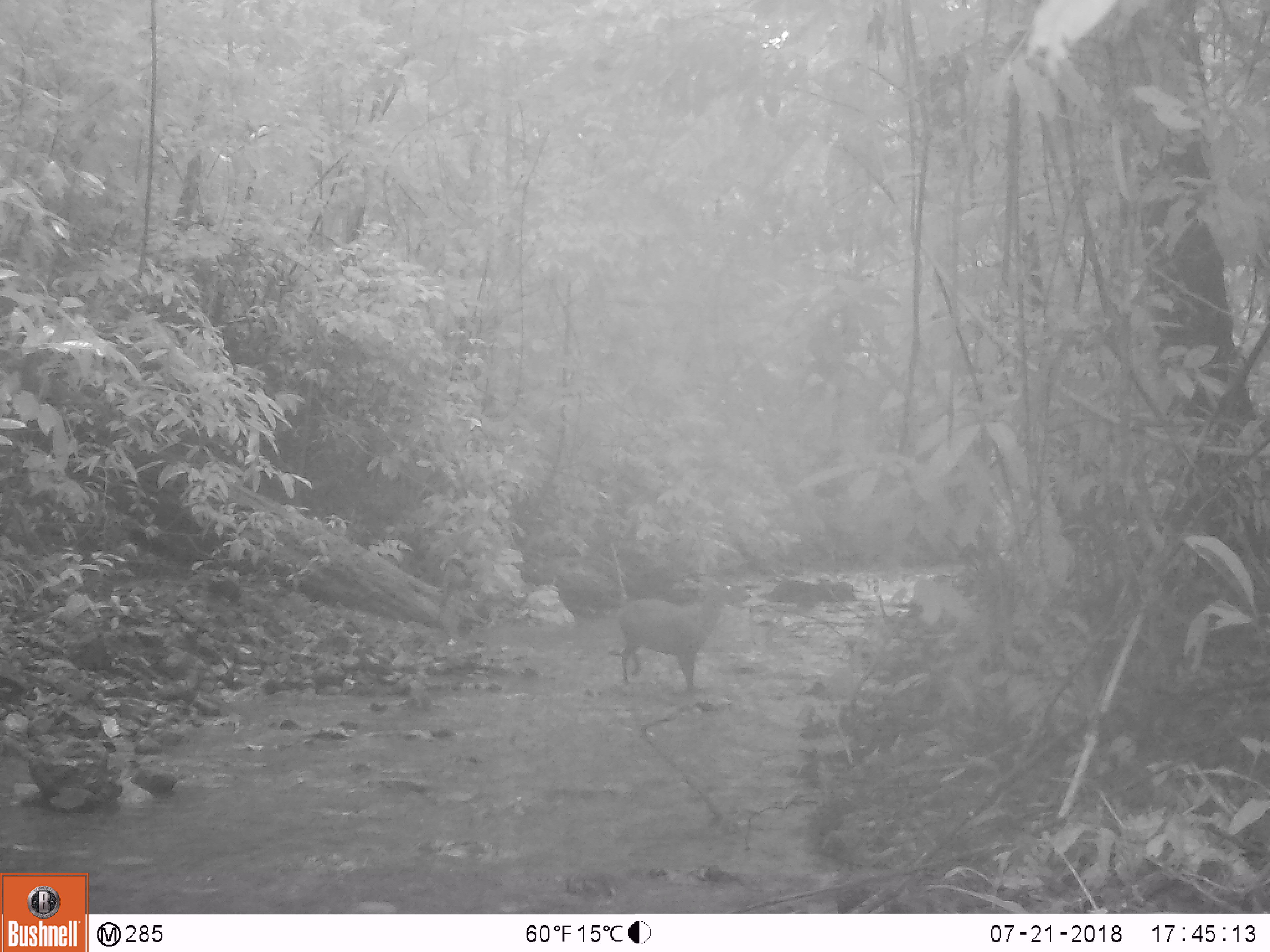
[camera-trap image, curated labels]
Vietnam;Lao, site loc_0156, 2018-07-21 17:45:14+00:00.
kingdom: Animalia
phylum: Chordata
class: Mammalia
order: Artiodactyla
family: Cervidae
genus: Muntiacus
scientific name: Muntiacus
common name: muntjacs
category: unidentified muntjac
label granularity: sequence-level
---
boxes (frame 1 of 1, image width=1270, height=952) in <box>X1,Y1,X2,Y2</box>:
unidentified muntjac: <box>617,575,751,692</box>